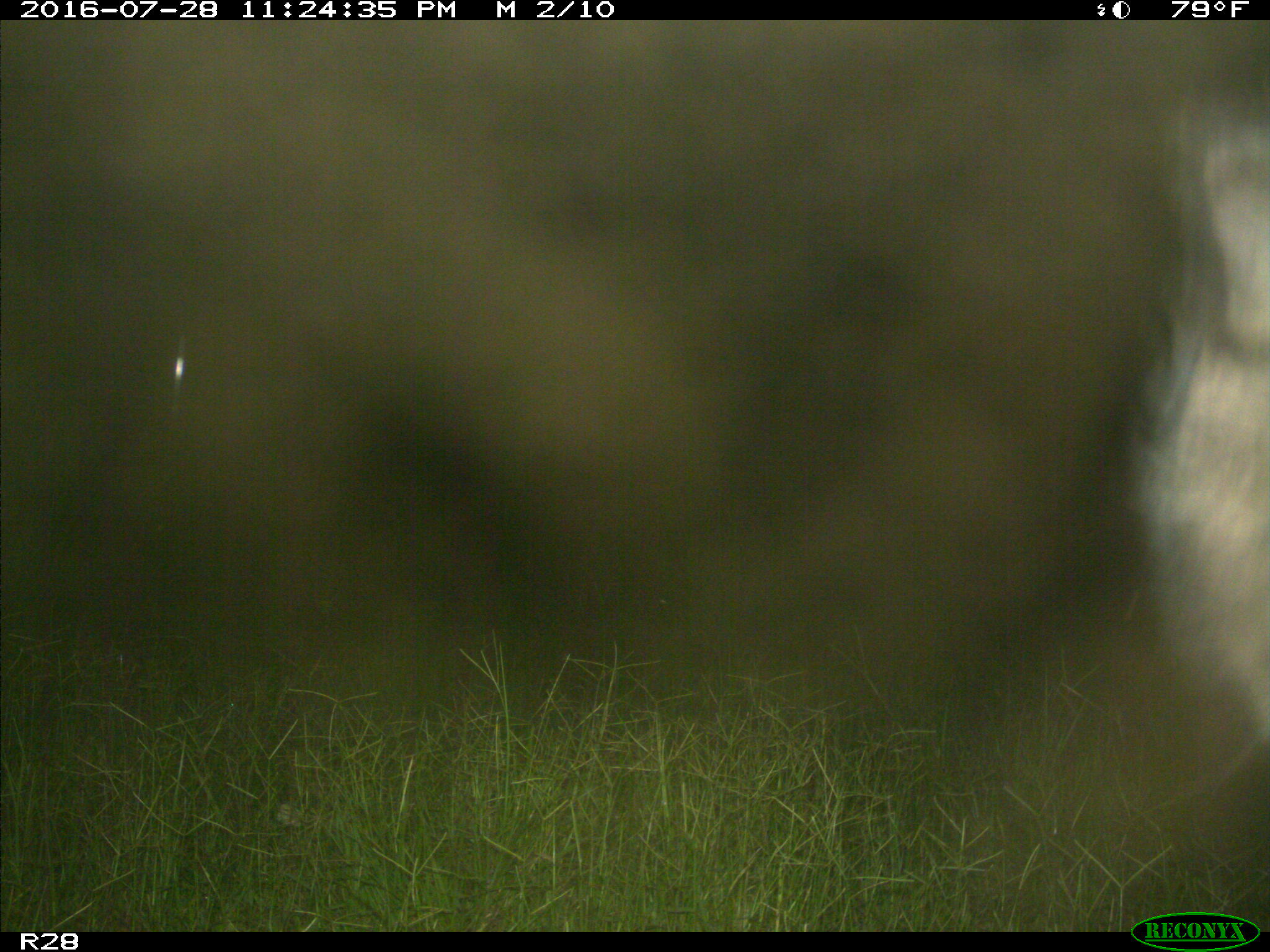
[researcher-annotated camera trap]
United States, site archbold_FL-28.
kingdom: Animalia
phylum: Chordata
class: Mammalia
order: Artiodactyla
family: Suidae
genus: Sus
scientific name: Sus scrofa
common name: wild boar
Sus scrofa (wild boar).